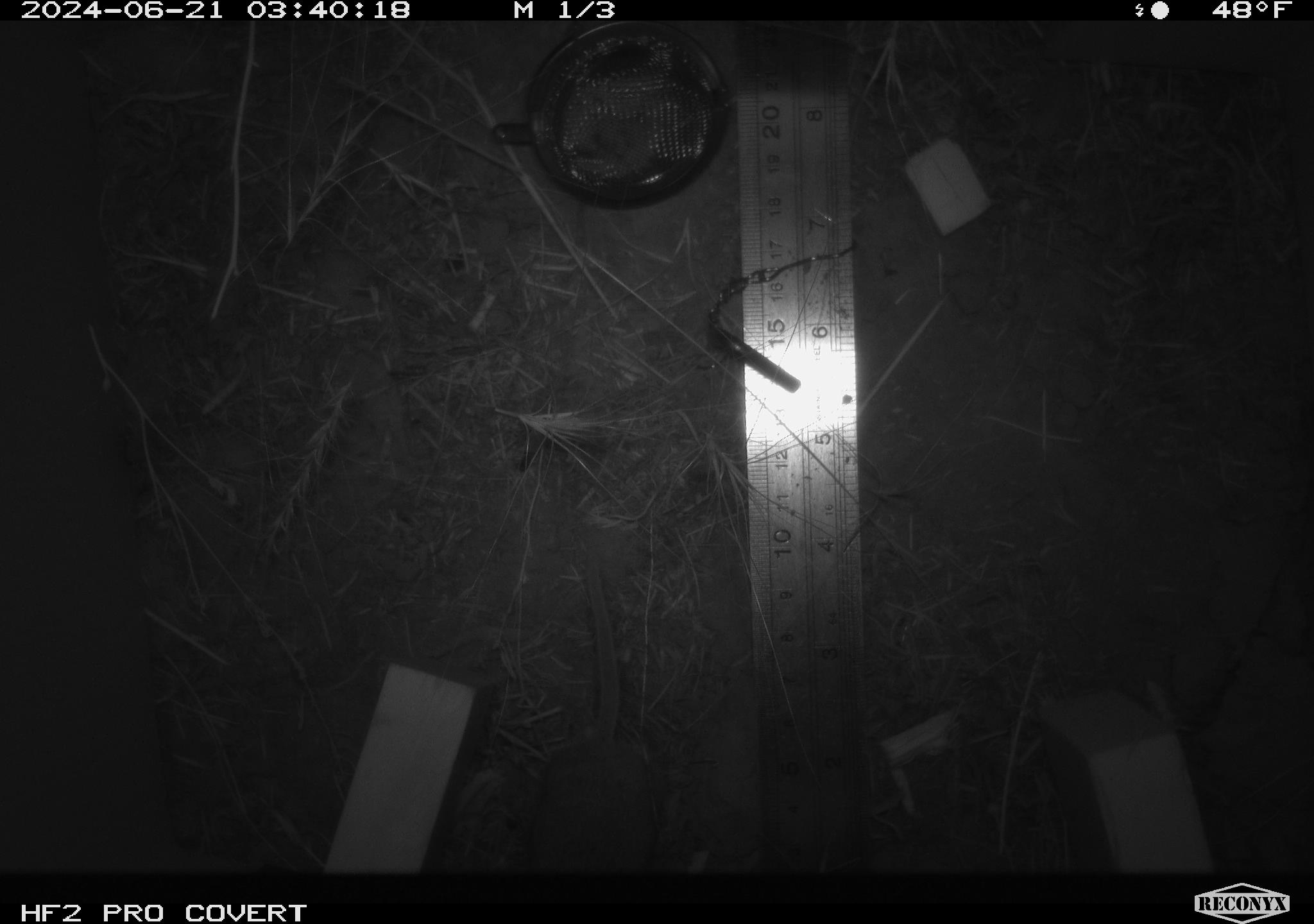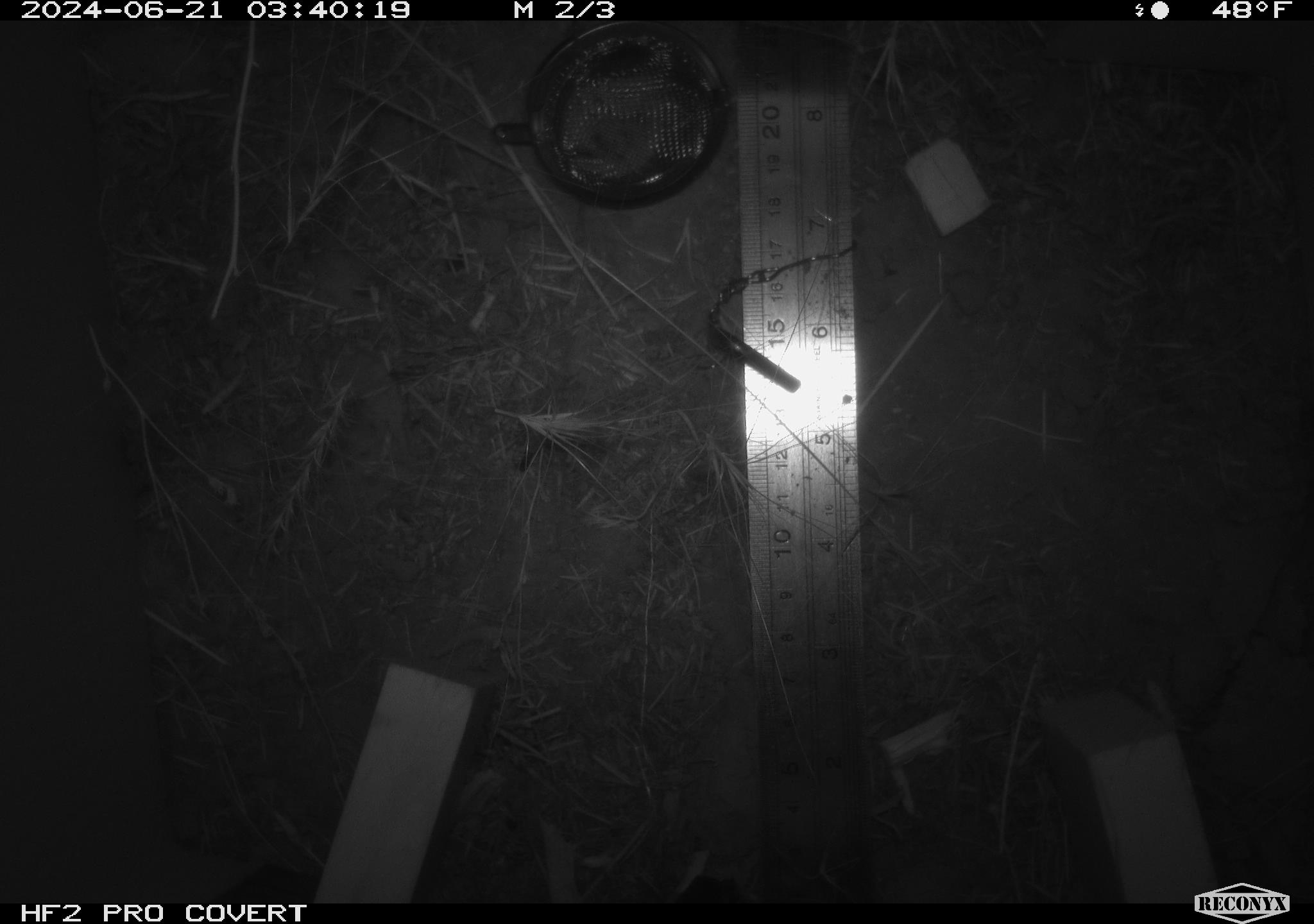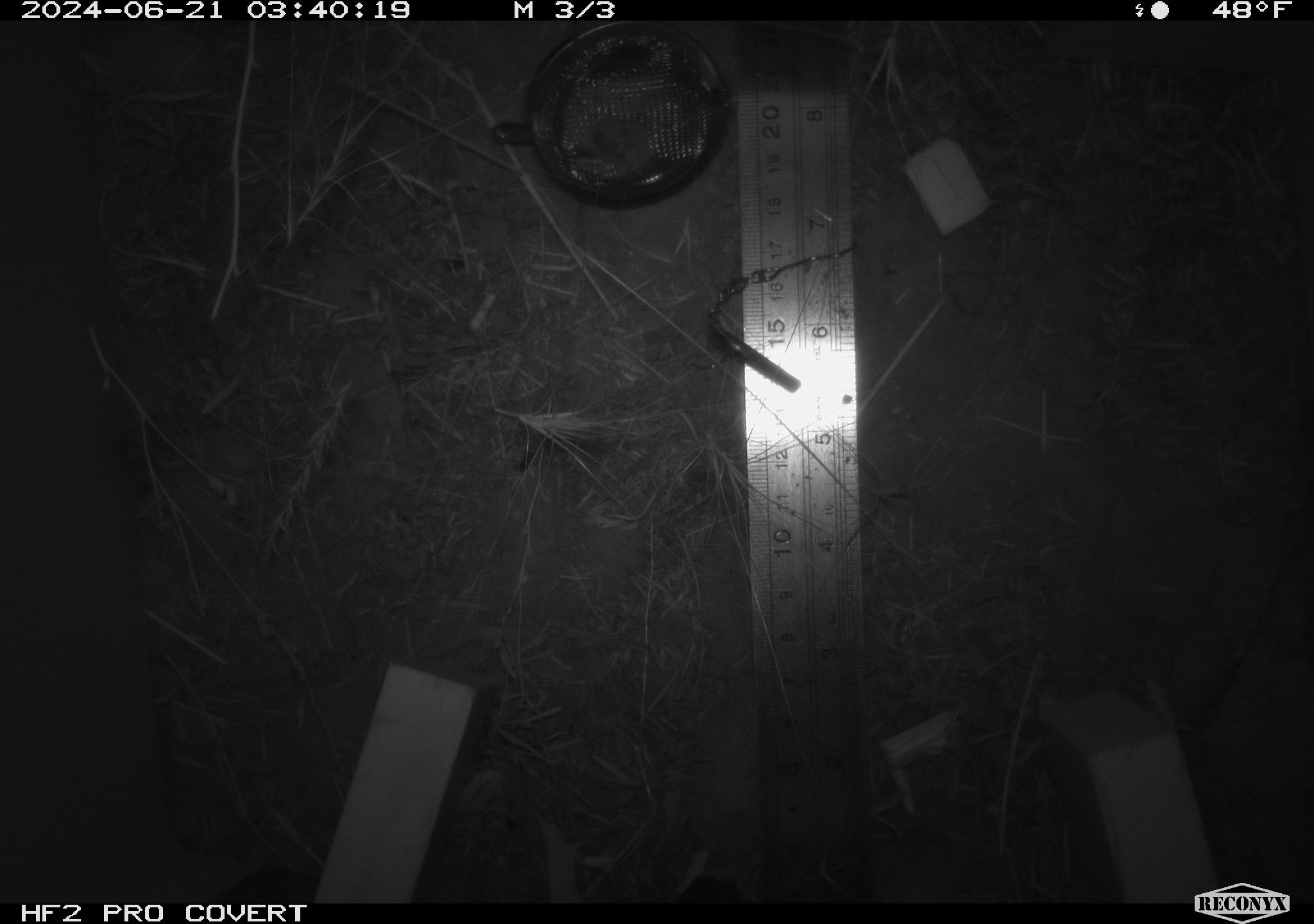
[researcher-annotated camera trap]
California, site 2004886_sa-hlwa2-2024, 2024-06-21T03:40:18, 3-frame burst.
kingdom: Animalia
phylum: Chordata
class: Mammalia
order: Rodentia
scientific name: Rodentia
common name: mouse species